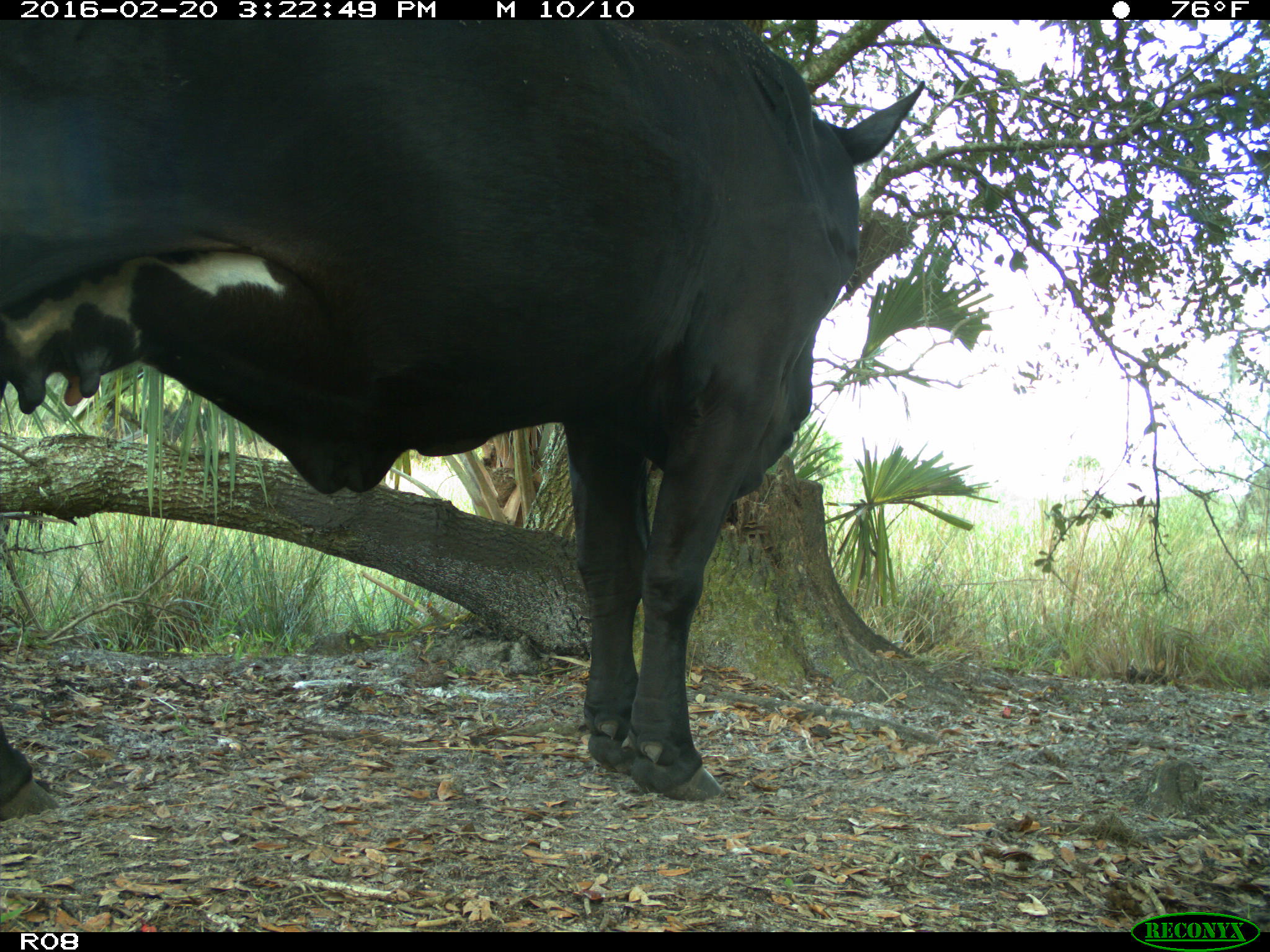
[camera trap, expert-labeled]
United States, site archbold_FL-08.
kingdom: Animalia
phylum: Chordata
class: Mammalia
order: Artiodactyla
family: Bovidae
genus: Bos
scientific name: Bos taurus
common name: domestic cow